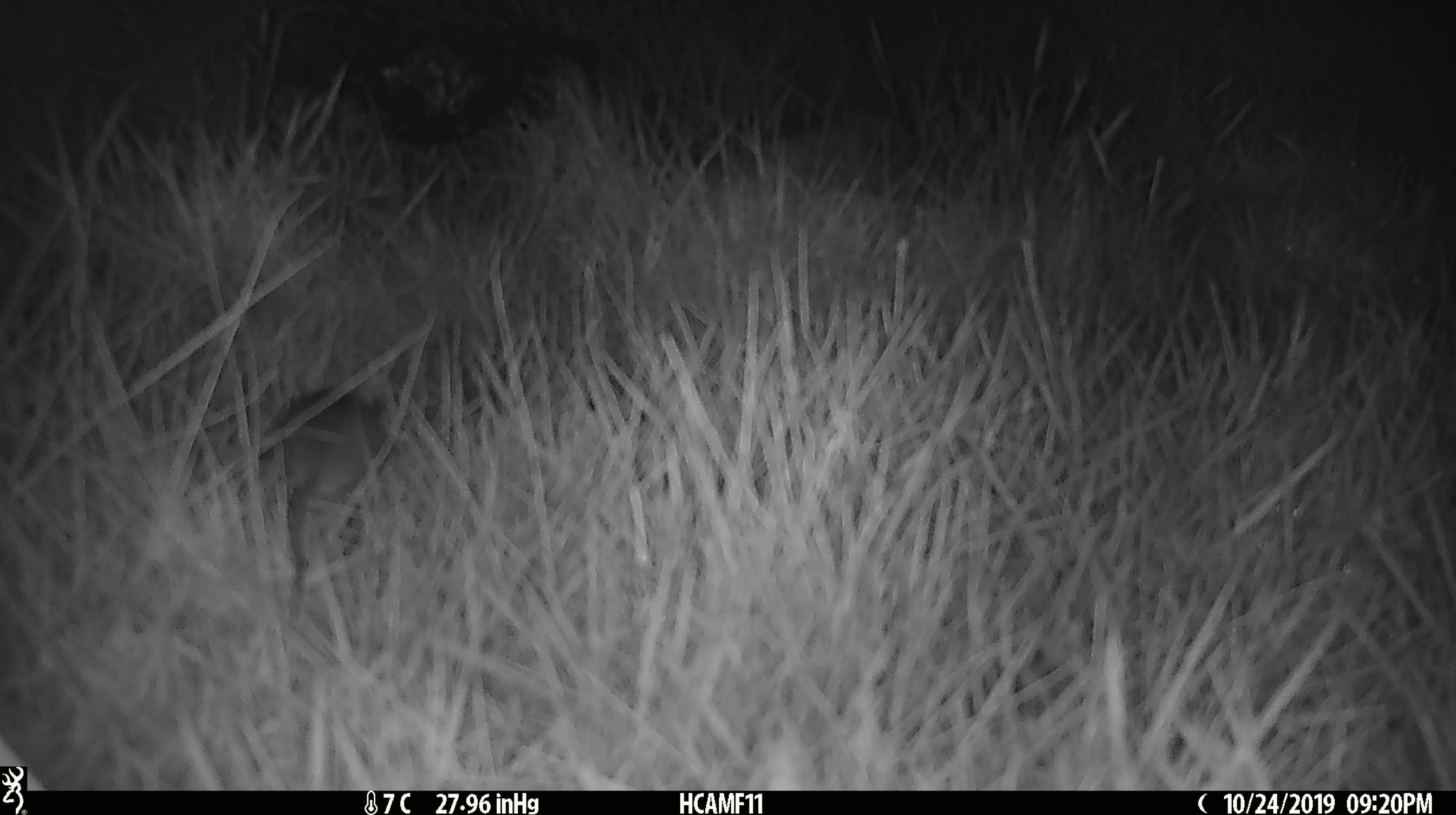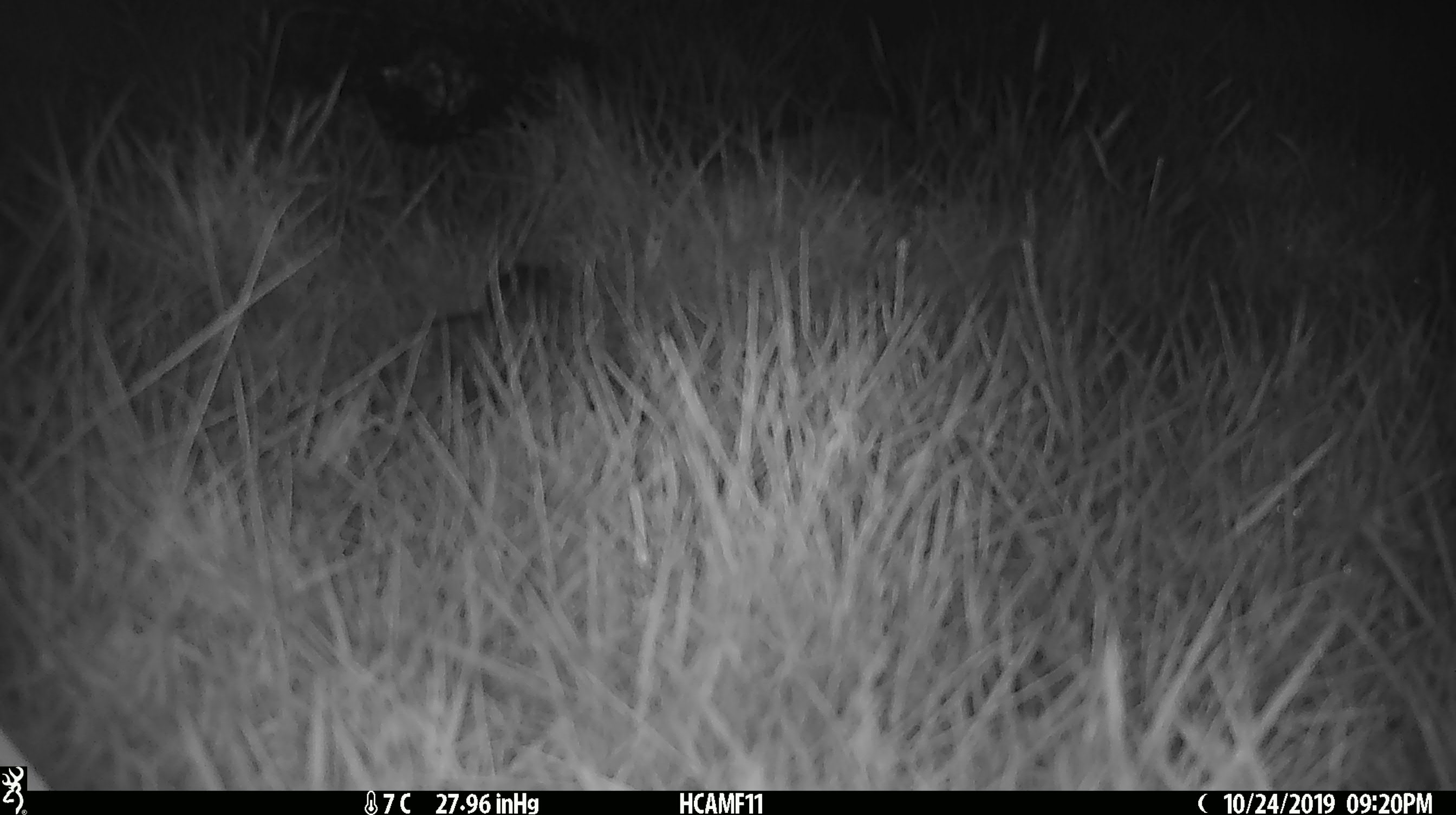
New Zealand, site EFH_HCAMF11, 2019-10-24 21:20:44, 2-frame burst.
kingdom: Animalia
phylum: Chordata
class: Mammalia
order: Rodentia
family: Muridae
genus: Mus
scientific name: Mus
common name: mouse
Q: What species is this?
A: Mouse (Mus).